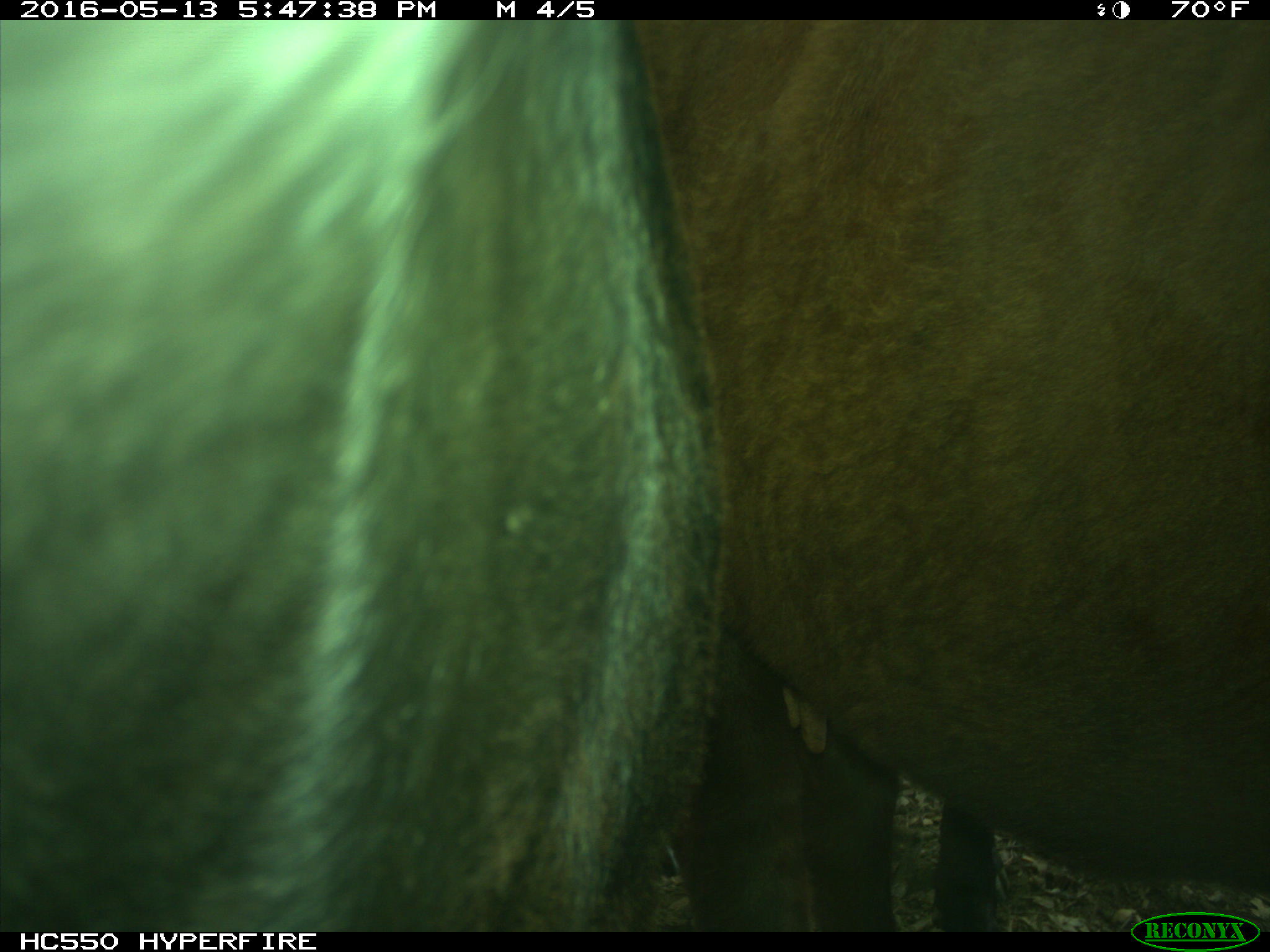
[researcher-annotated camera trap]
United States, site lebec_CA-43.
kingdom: Animalia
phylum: Chordata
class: Mammalia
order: Artiodactyla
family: Bovidae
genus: Bos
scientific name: Bos taurus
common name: domestic cow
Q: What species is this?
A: Bos taurus (domestic cow).